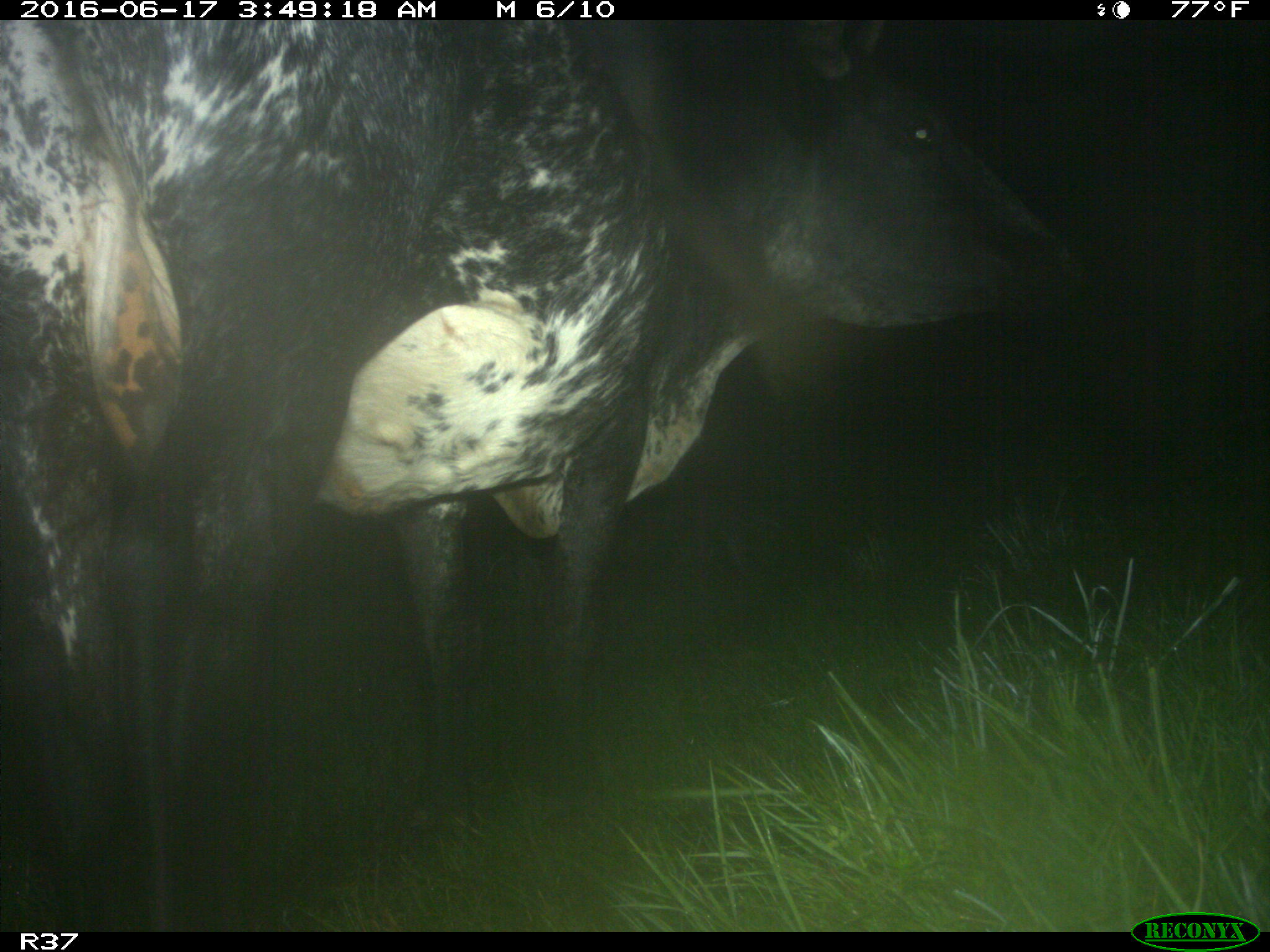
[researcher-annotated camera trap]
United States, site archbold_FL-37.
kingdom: Animalia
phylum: Chordata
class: Mammalia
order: Artiodactyla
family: Bovidae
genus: Bos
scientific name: Bos taurus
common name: domestic cow